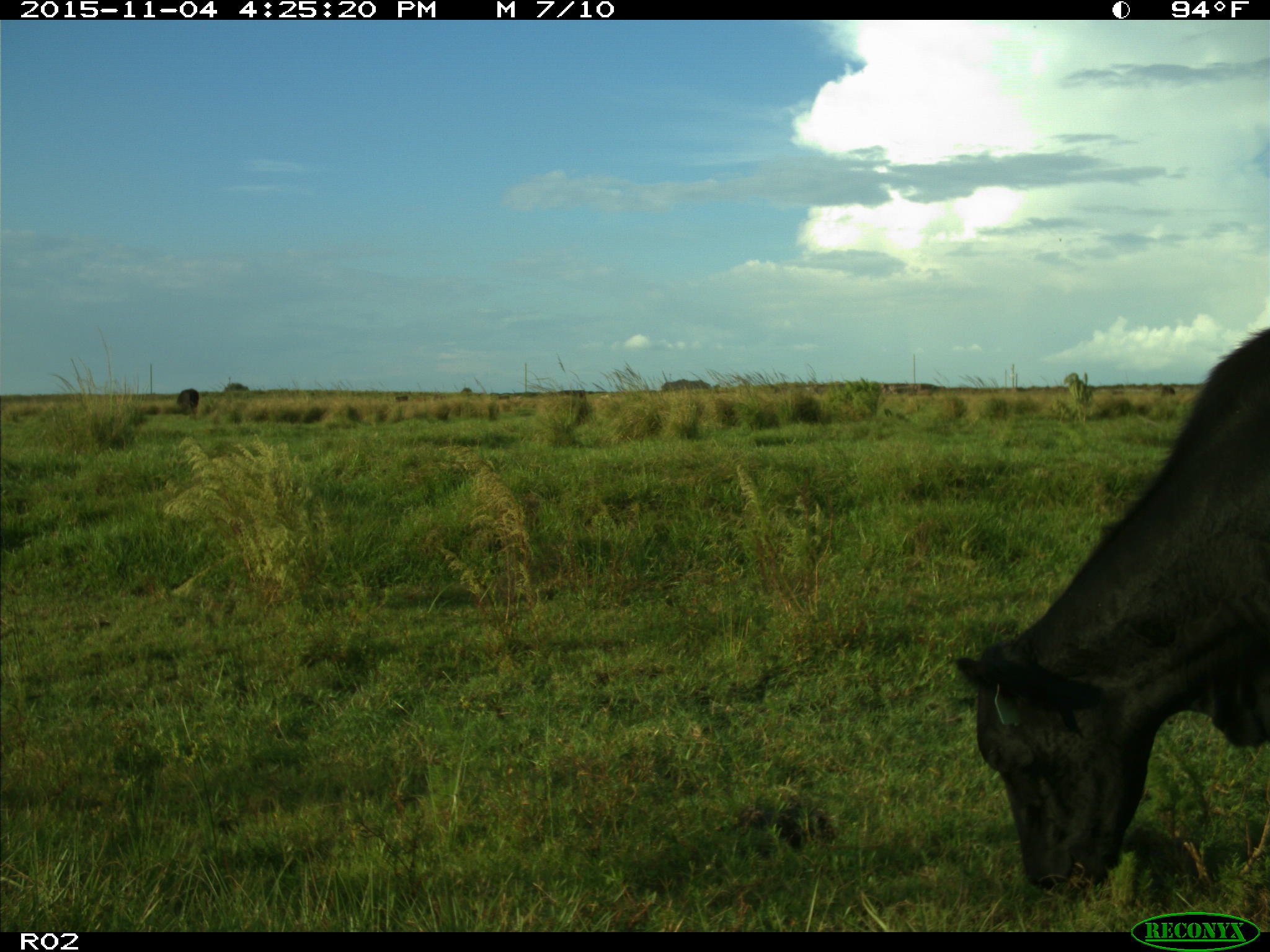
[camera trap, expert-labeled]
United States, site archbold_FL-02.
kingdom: Animalia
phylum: Chordata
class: Mammalia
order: Artiodactyla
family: Bovidae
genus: Bos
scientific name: Bos taurus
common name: domestic cow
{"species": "Bos taurus (domestic cow)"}